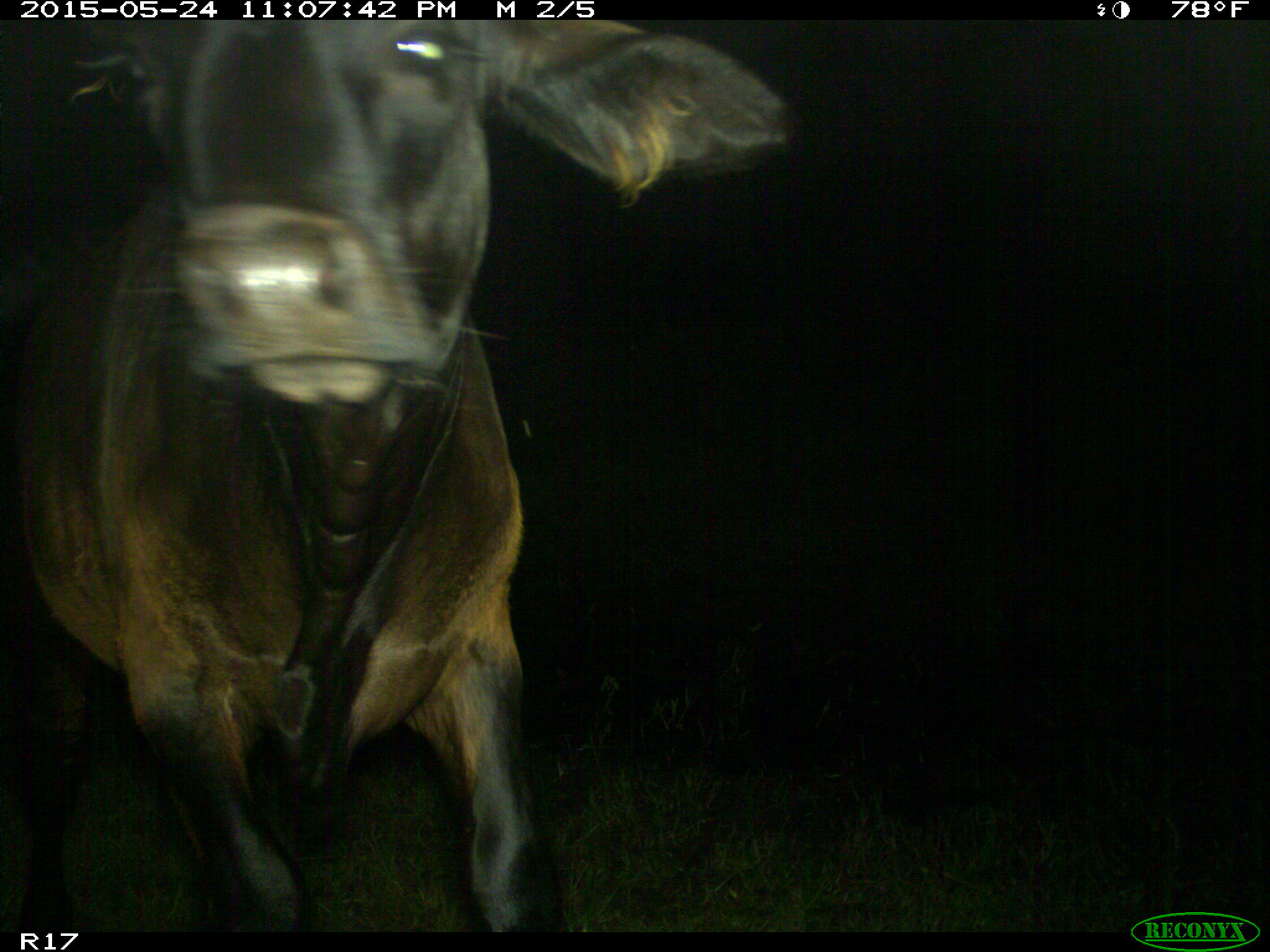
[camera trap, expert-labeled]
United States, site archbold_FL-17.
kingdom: Animalia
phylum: Chordata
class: Mammalia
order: Artiodactyla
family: Bovidae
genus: Bos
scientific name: Bos taurus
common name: domestic cow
Bos taurus (domestic cow).